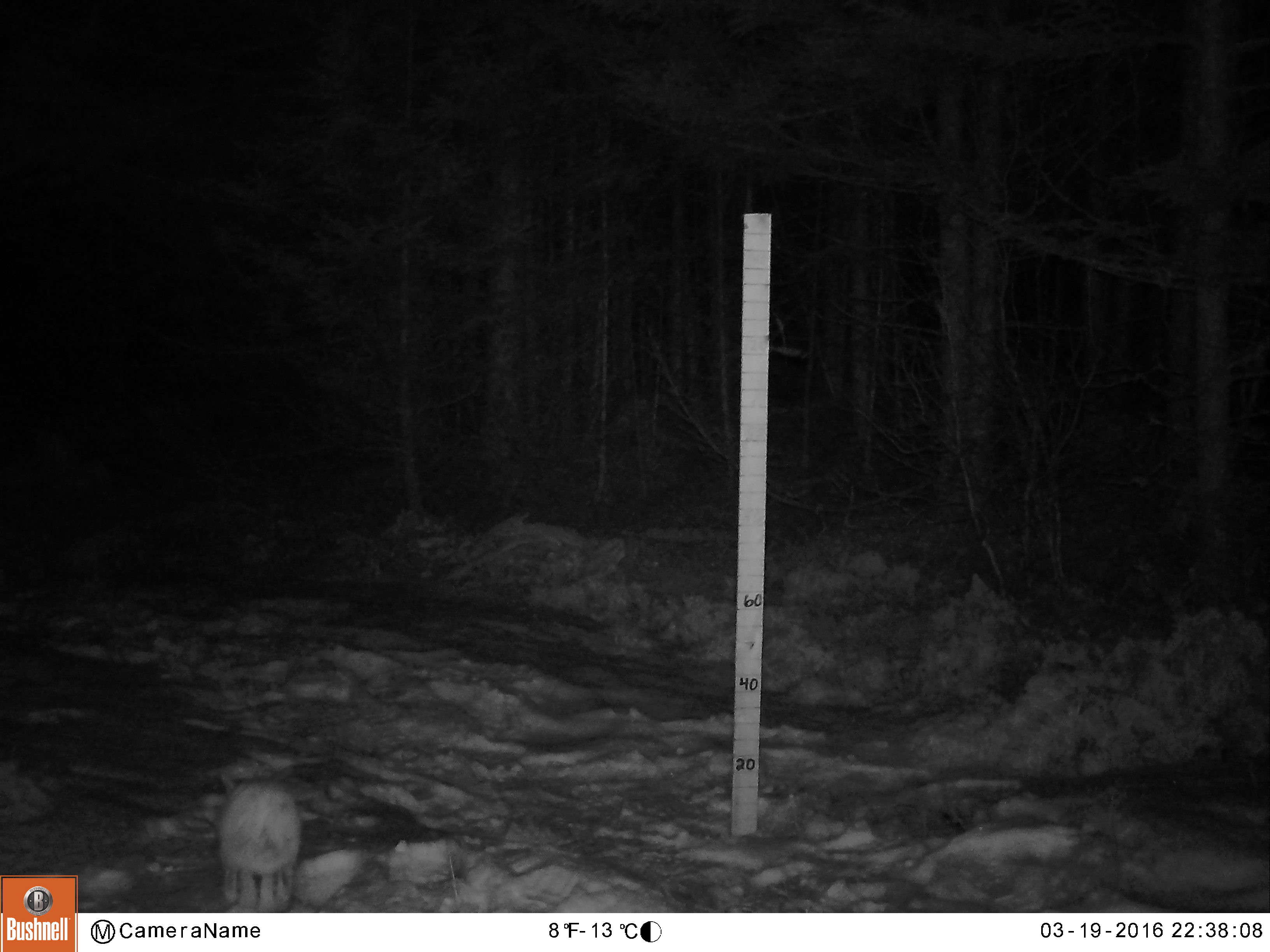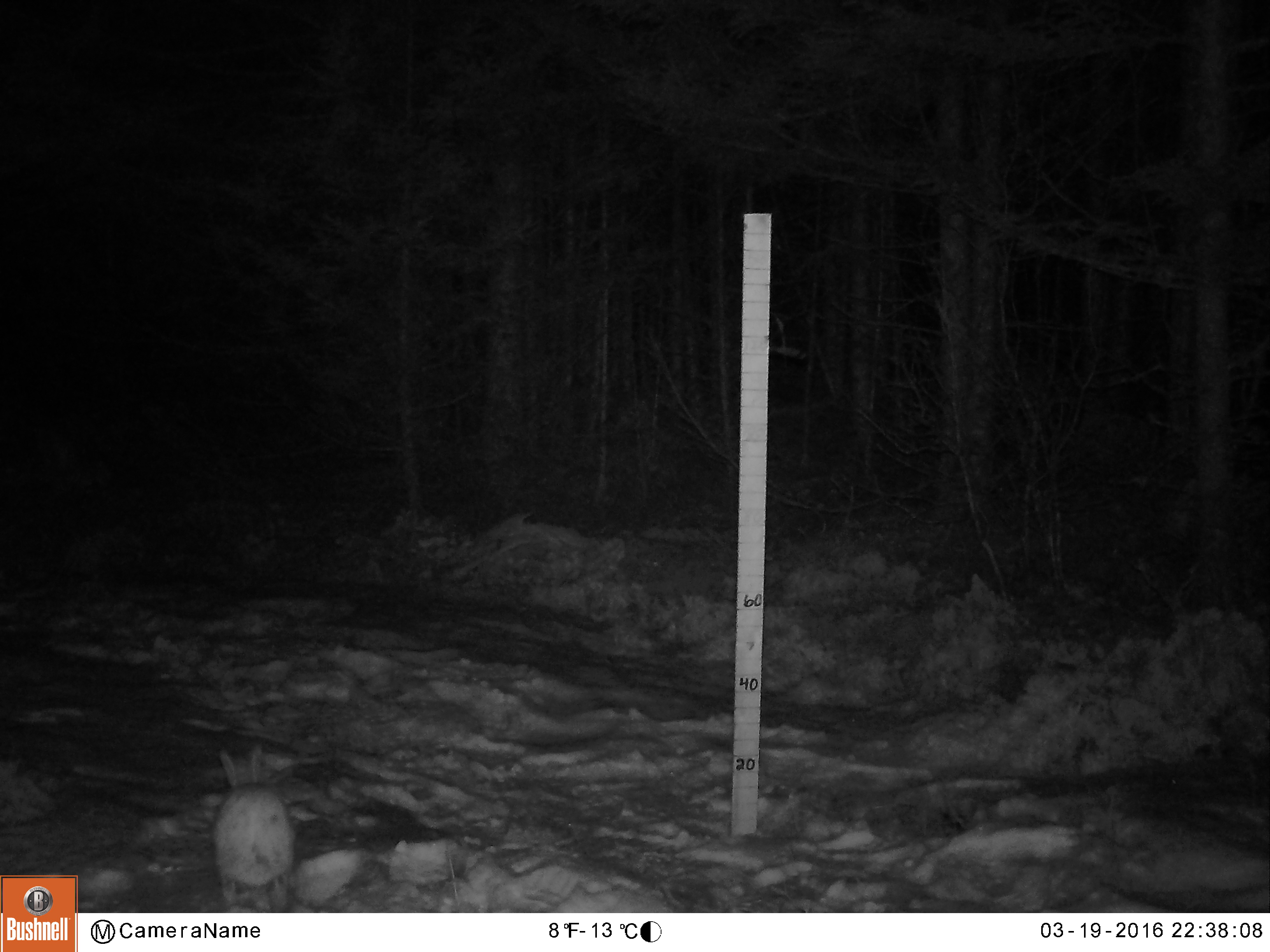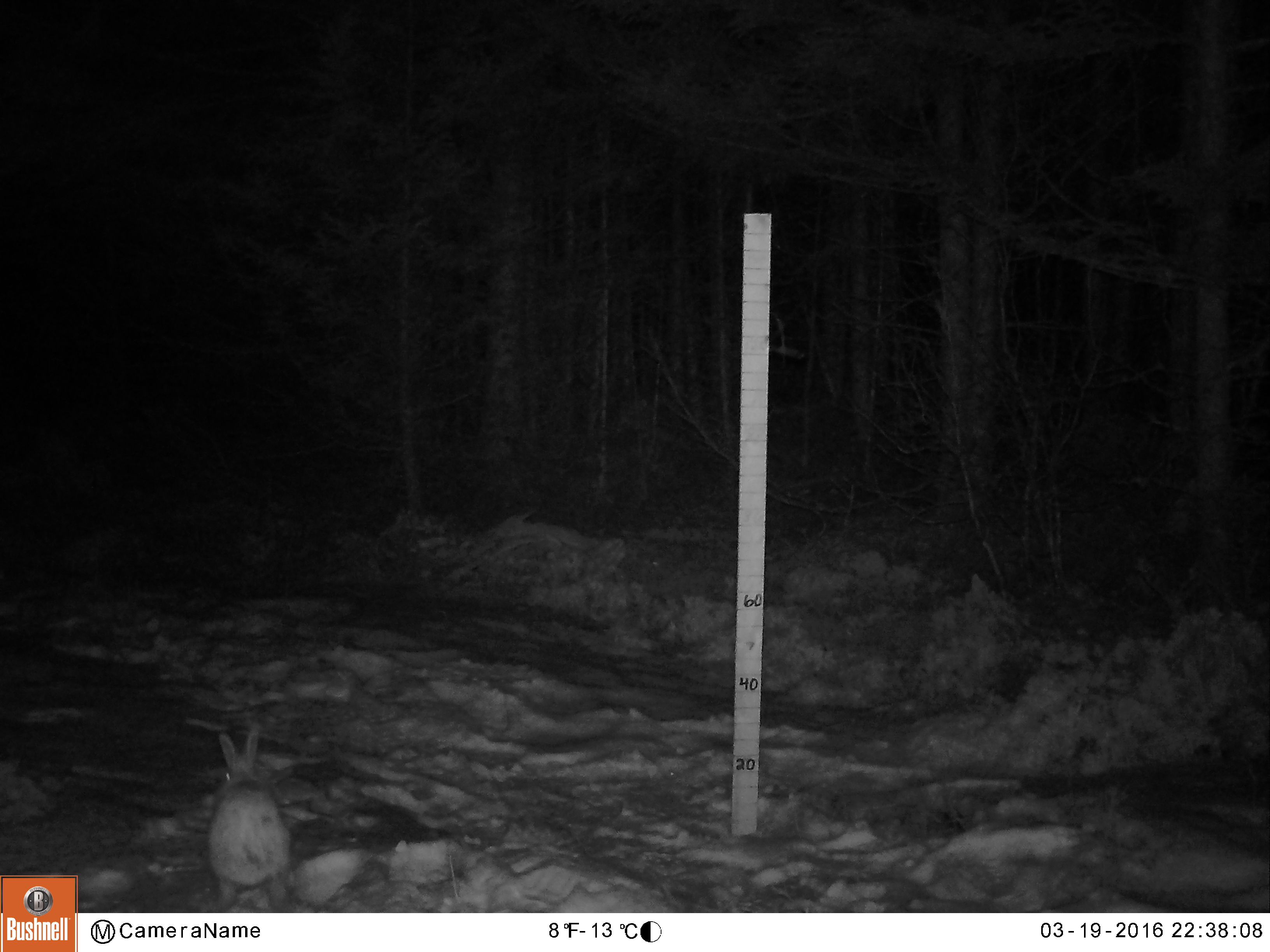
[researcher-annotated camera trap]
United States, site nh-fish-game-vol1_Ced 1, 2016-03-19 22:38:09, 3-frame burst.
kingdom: Animalia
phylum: Chordata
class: Mammalia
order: Lagomorpha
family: Leporidae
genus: Lepus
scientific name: Lepus americanus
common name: snowshoe hare